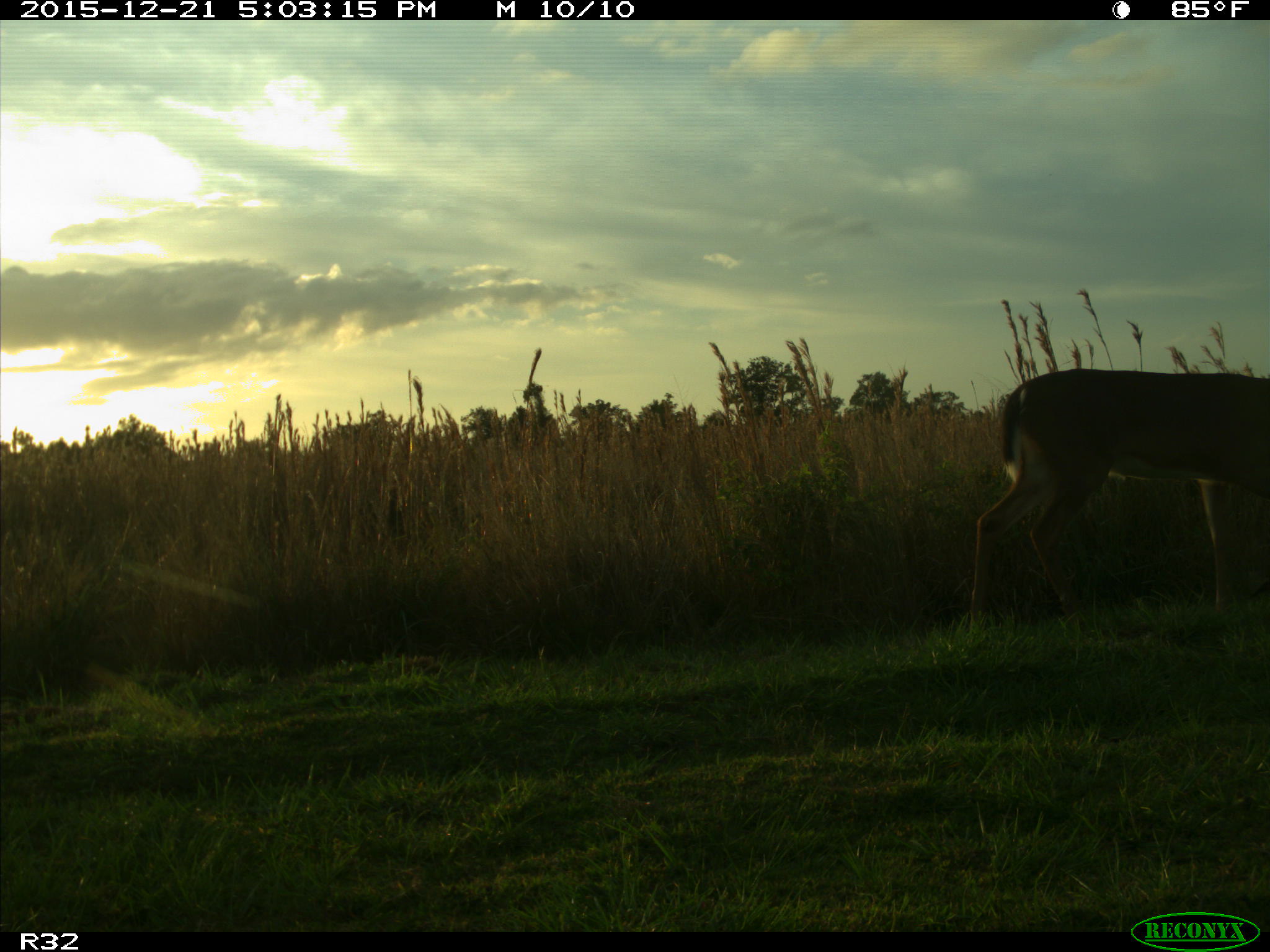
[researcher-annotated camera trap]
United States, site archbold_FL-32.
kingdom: Animalia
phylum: Chordata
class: Mammalia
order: Artiodactyla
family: Cervidae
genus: Odocoileus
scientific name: Odocoileus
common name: deer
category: unidentified deer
Unidentified deer (deer) (Odocoileus).